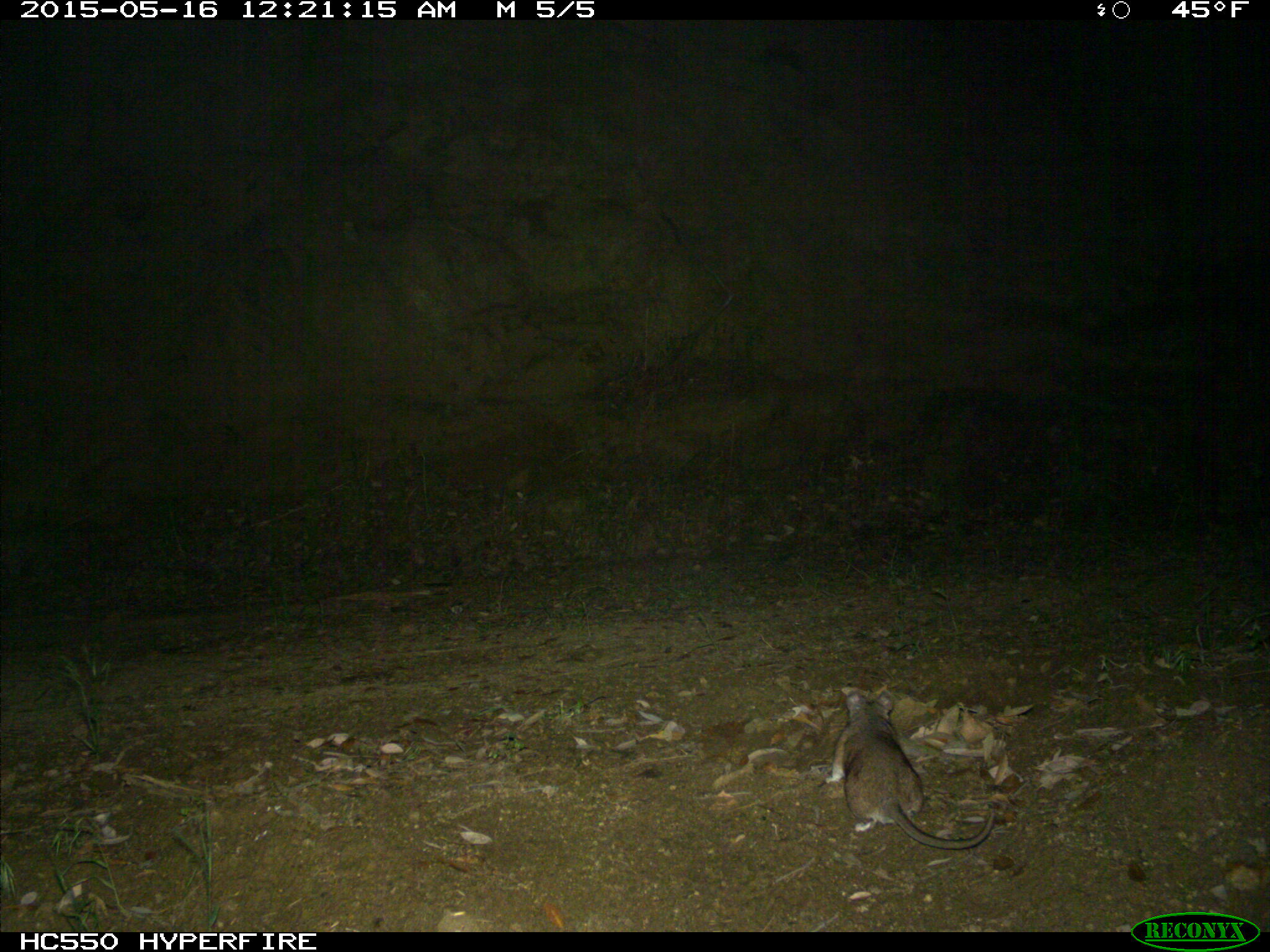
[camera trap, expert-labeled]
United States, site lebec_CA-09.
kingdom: Animalia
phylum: Chordata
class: Mammalia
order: Rodentia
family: Cricetidae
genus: Neotoma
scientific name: Neotoma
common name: pack rat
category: unidentified pack rat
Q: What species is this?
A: Unidentified pack rat (pack rat) (Neotoma).